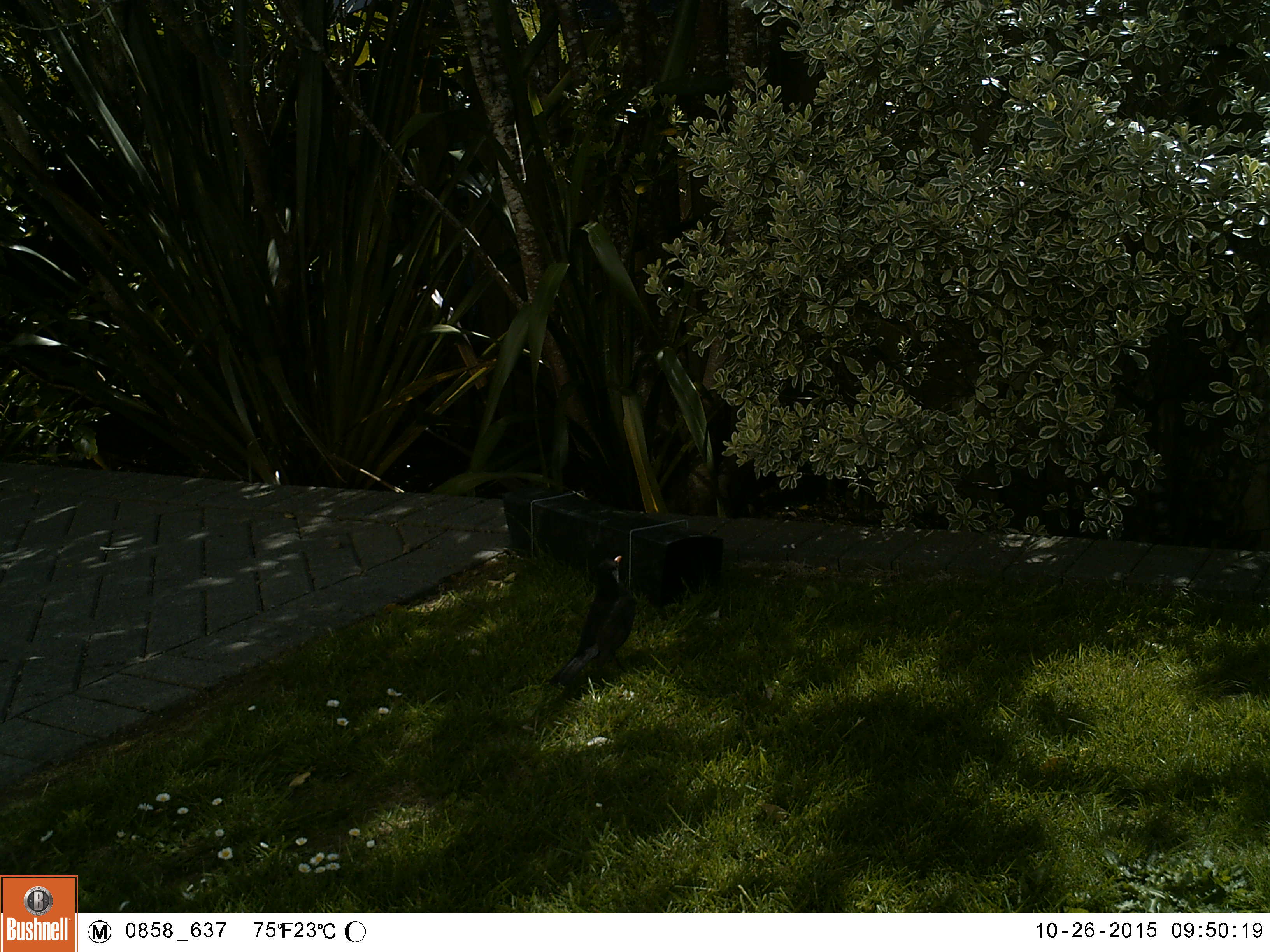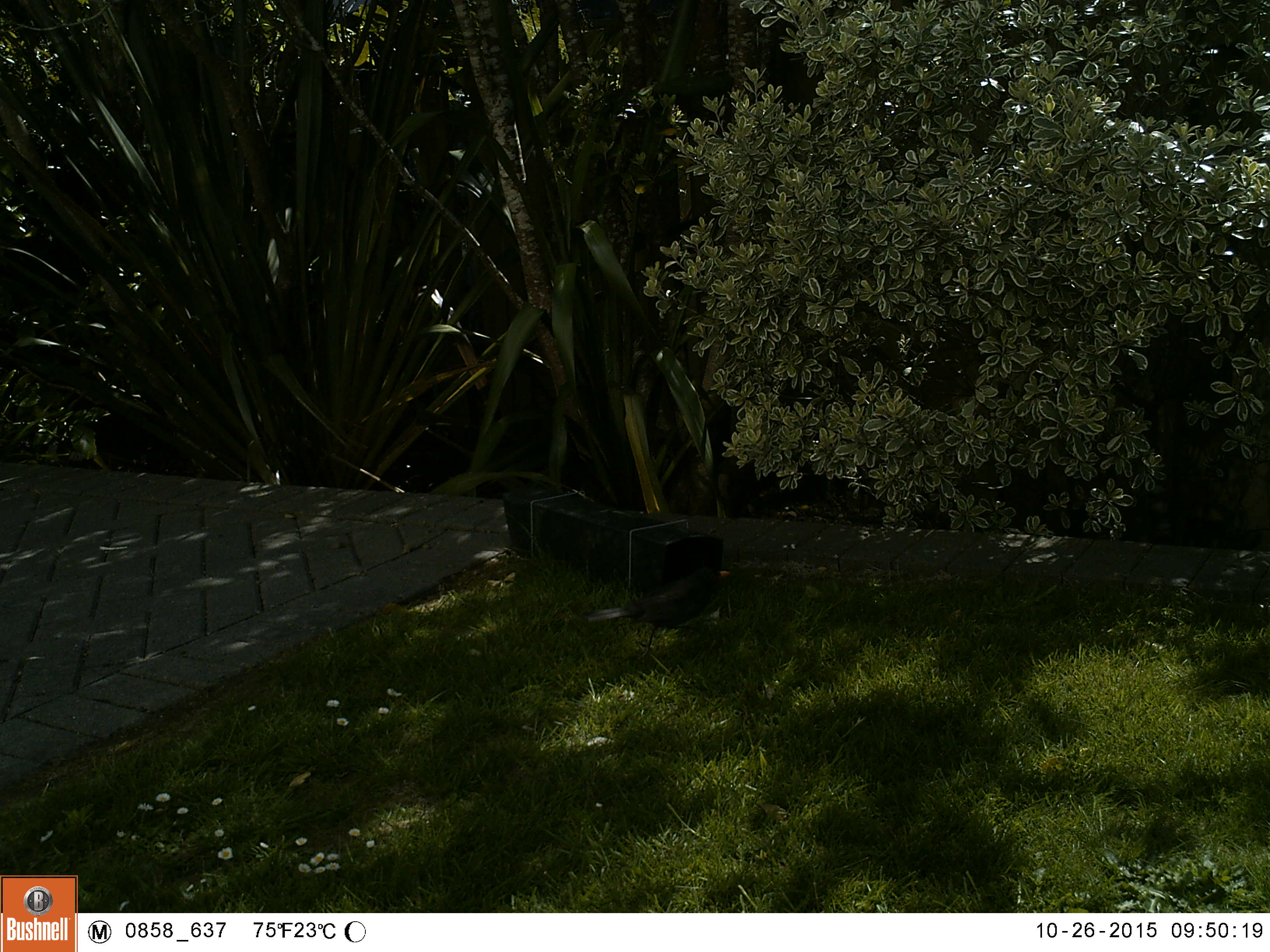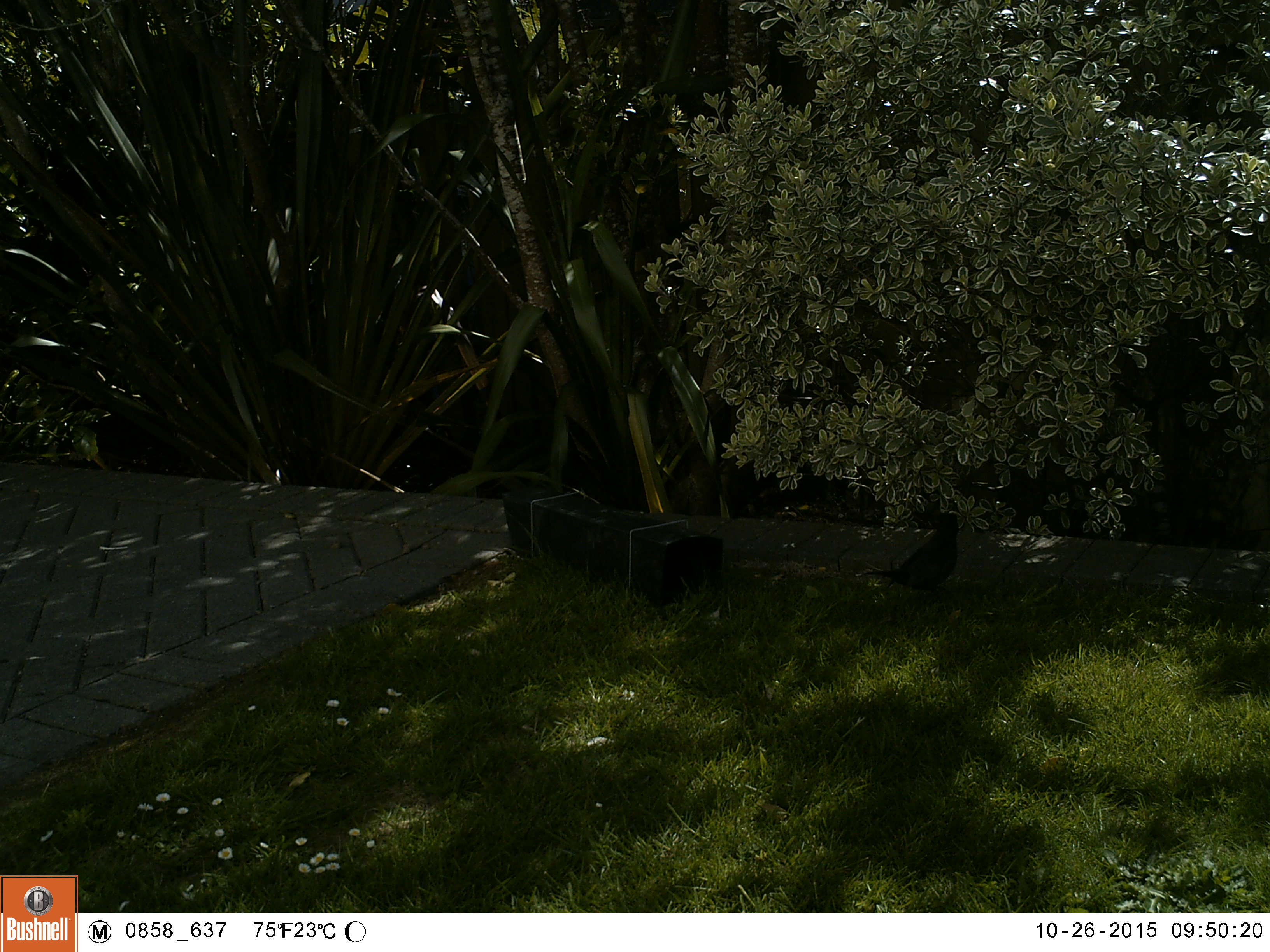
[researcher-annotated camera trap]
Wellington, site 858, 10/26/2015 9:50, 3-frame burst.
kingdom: Animalia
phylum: Chordata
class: Aves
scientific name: Aves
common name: bird